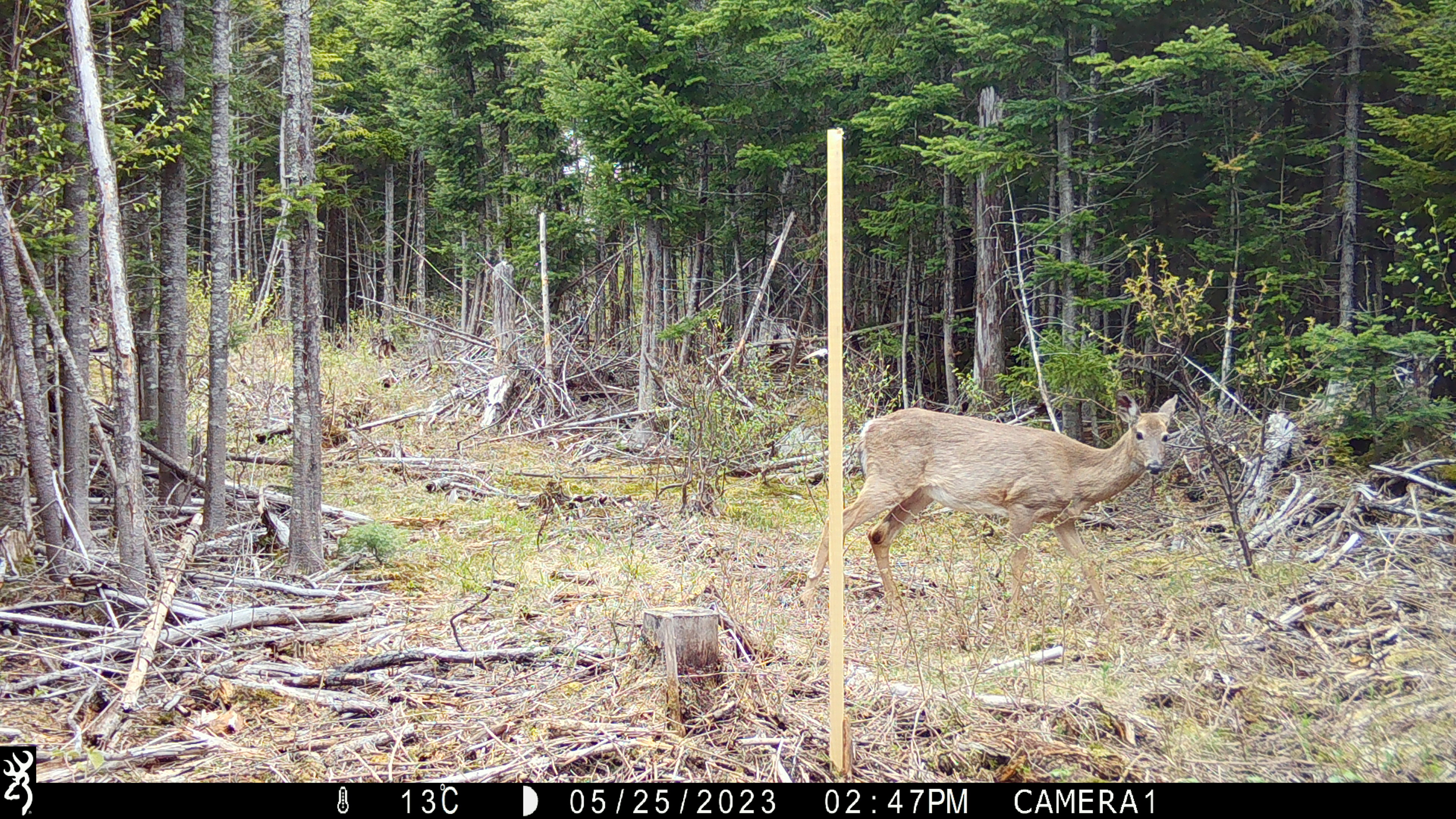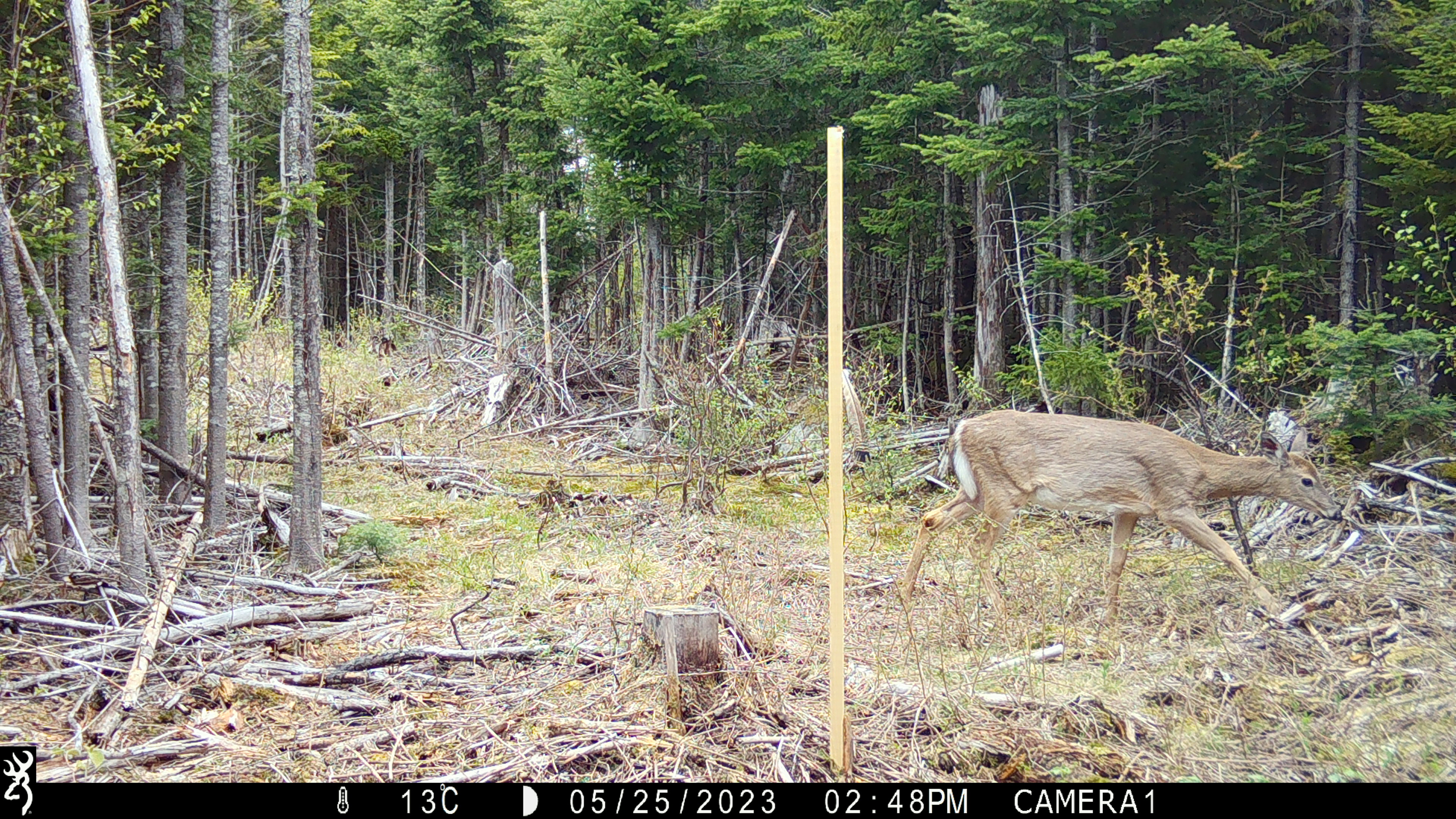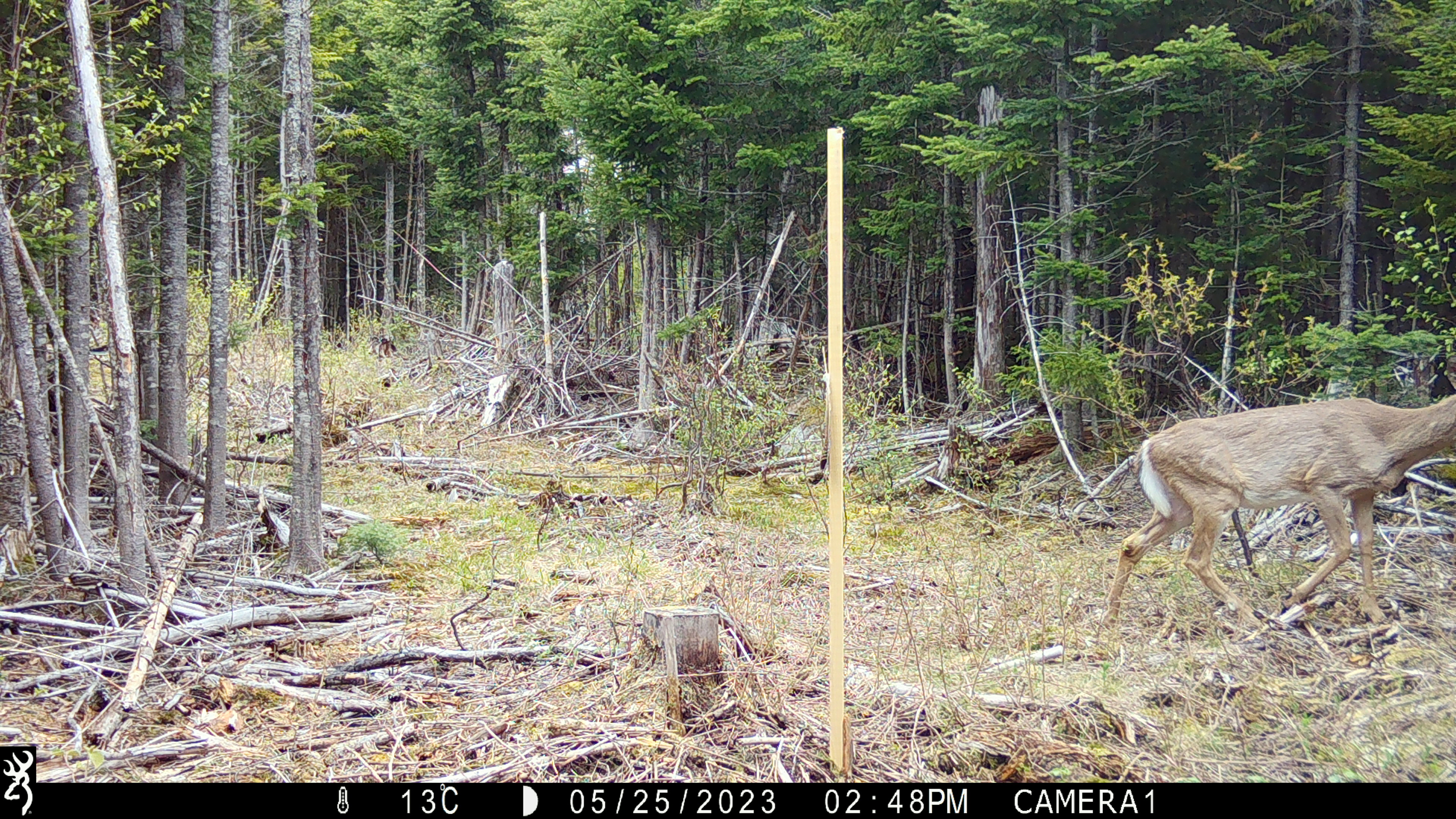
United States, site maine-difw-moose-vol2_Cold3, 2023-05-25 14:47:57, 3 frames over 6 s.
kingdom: Animalia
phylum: Chordata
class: Mammalia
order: Artiodactyla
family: Cervidae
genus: Odocoileus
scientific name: Odocoileus virginianus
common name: white-tailed deer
White-tailed deer (Odocoileus virginianus).